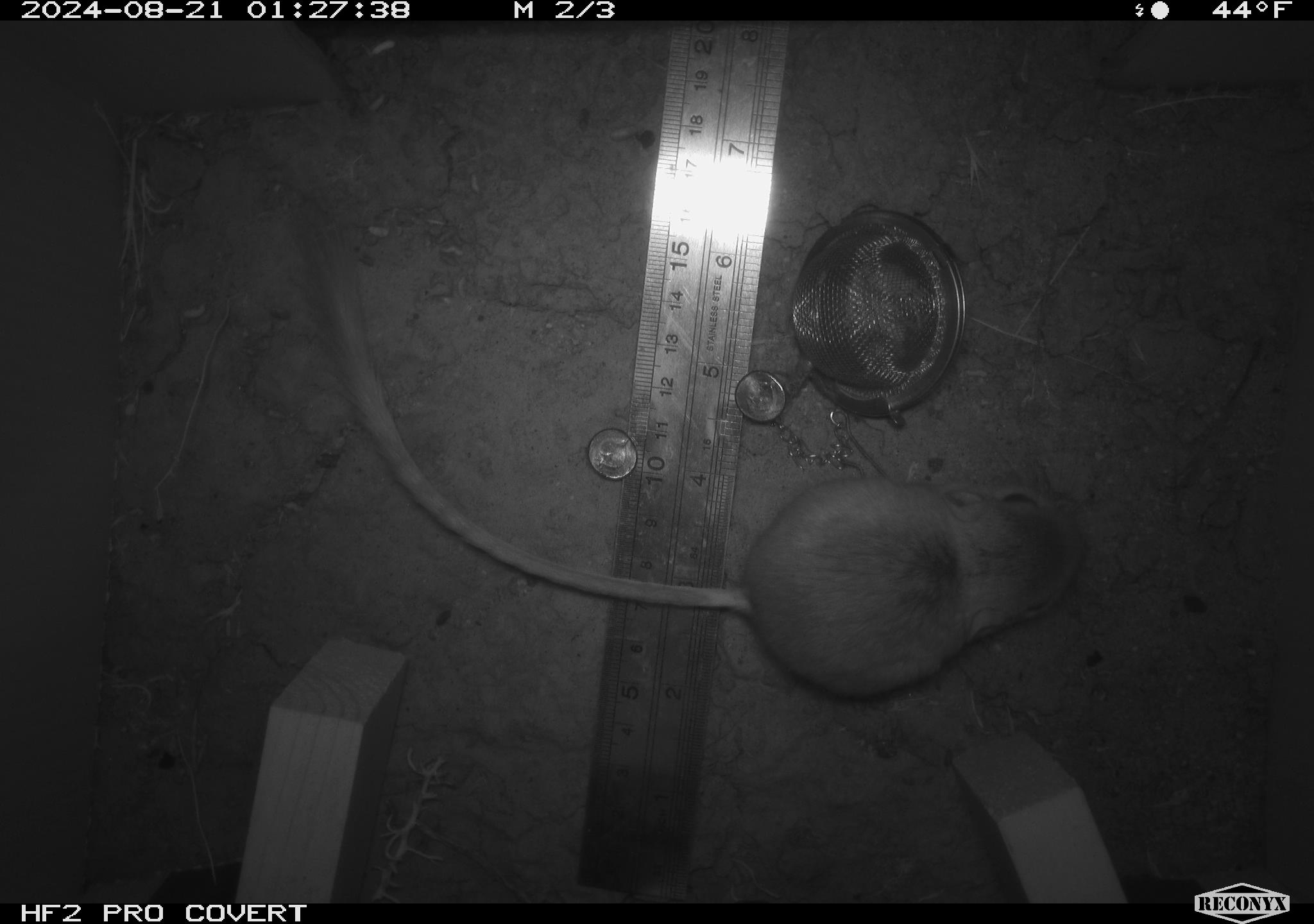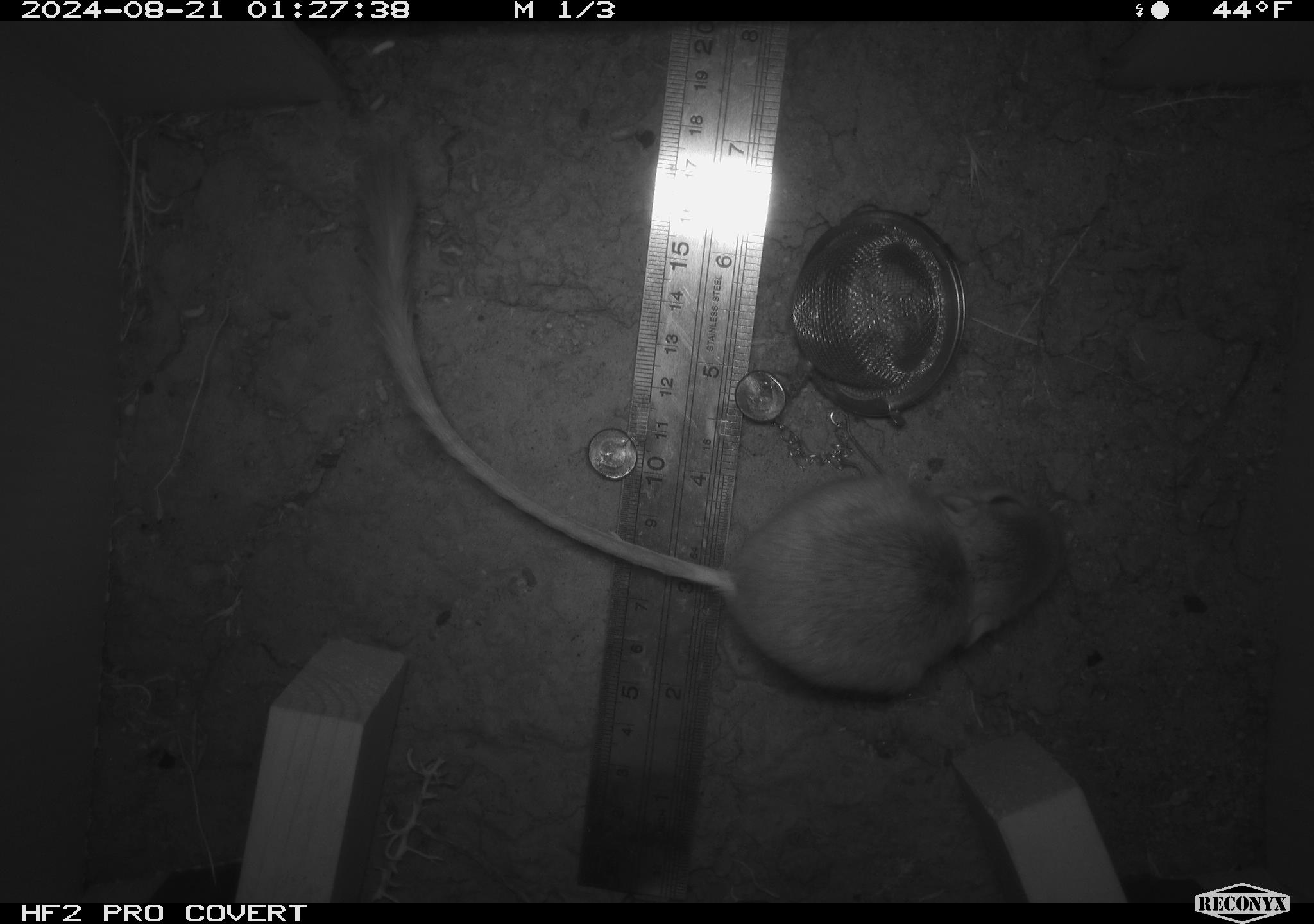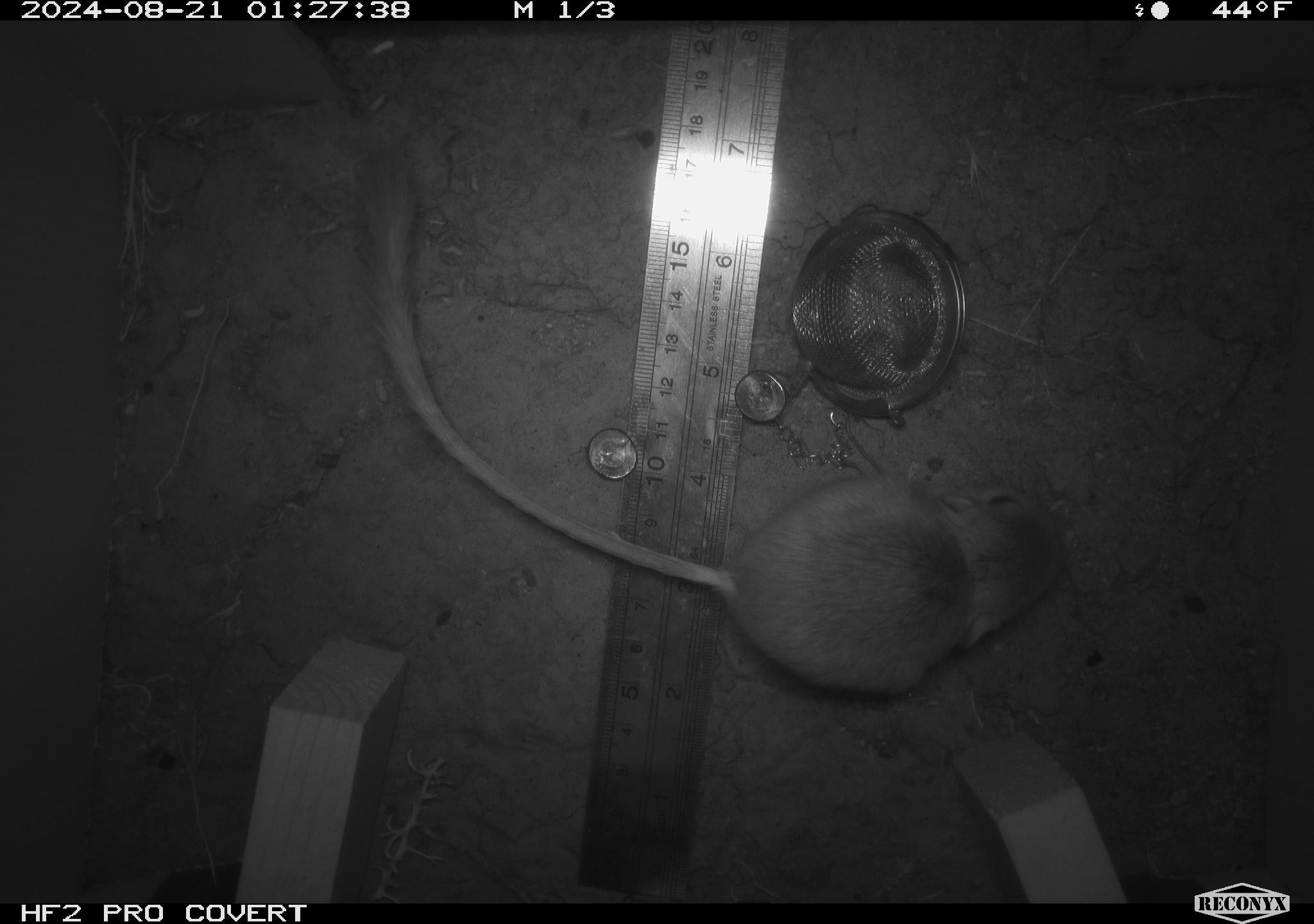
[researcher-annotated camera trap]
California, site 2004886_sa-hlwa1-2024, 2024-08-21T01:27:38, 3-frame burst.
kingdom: Animalia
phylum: Chordata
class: Mammalia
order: Rodentia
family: Heteromyidae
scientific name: Heteromyidae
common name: kangaroo rats and pocket mice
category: heteromyidae family